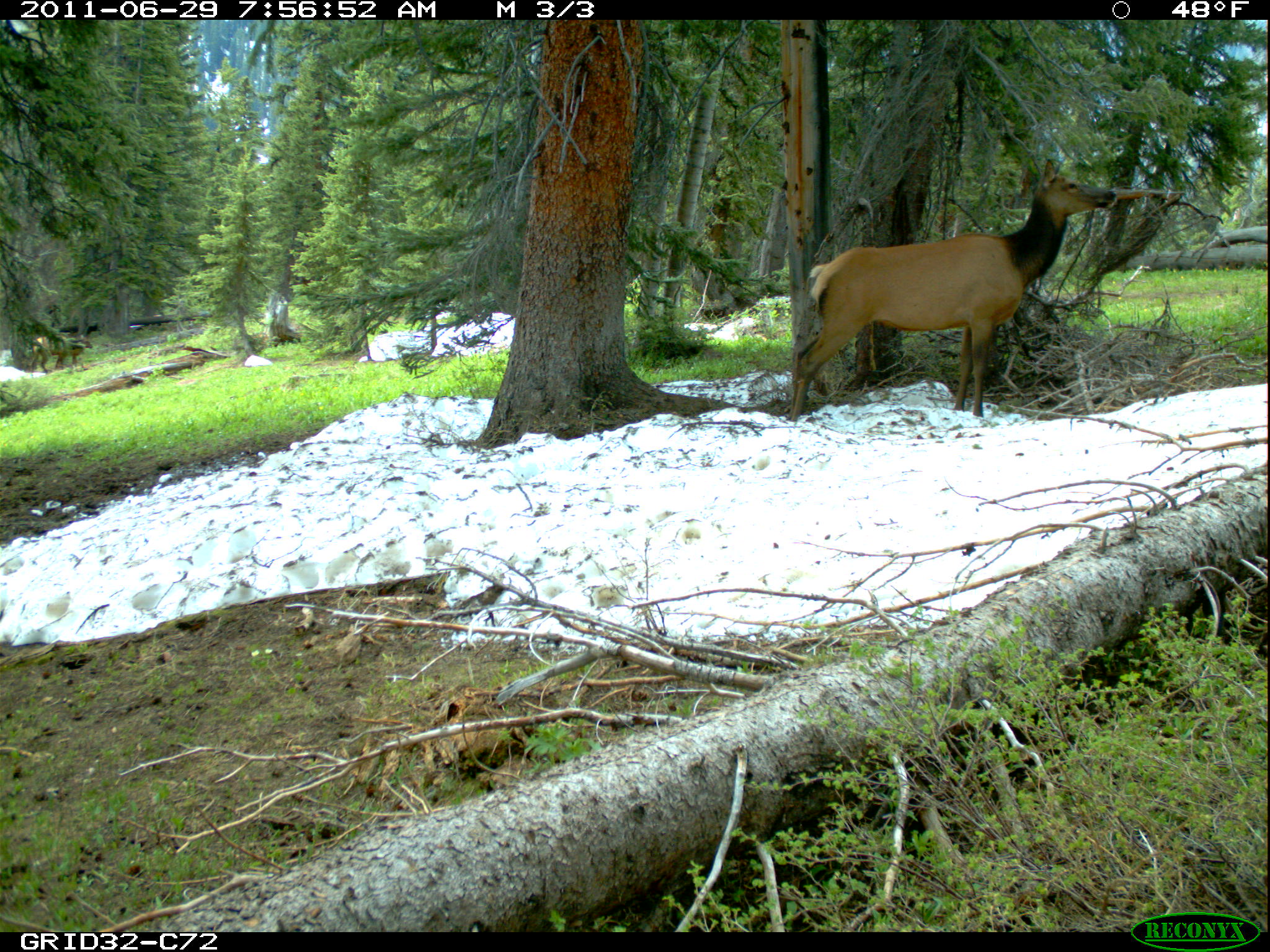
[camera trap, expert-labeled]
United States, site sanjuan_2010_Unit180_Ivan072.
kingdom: Animalia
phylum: Chordata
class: Mammalia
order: Artiodactyla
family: Cervidae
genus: Cervus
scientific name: Cervus elaphus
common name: red deer